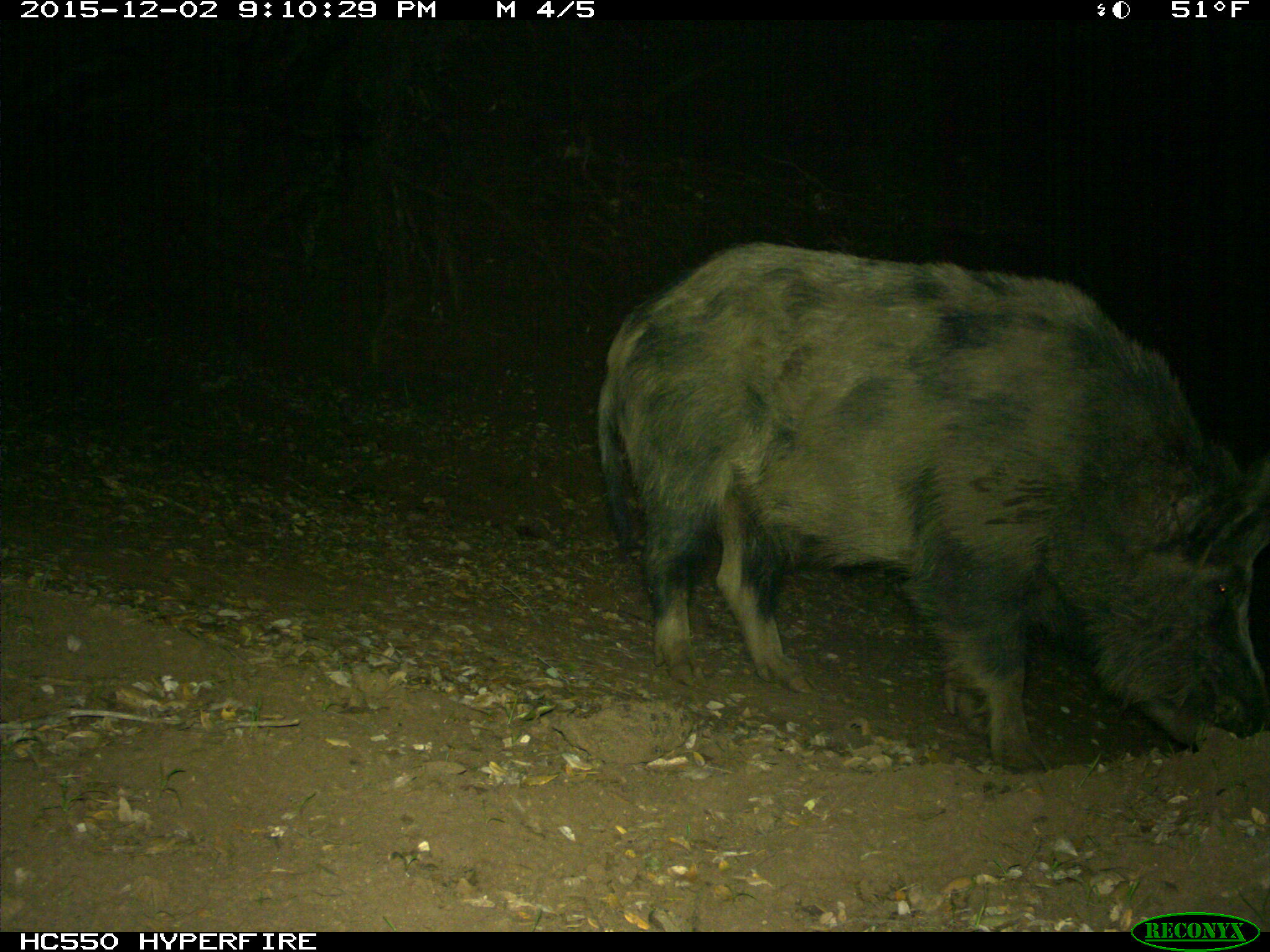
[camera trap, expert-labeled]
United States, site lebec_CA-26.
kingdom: Animalia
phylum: Chordata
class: Mammalia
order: Artiodactyla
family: Suidae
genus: Sus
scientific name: Sus scrofa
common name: wild boar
Sus scrofa (wild boar).